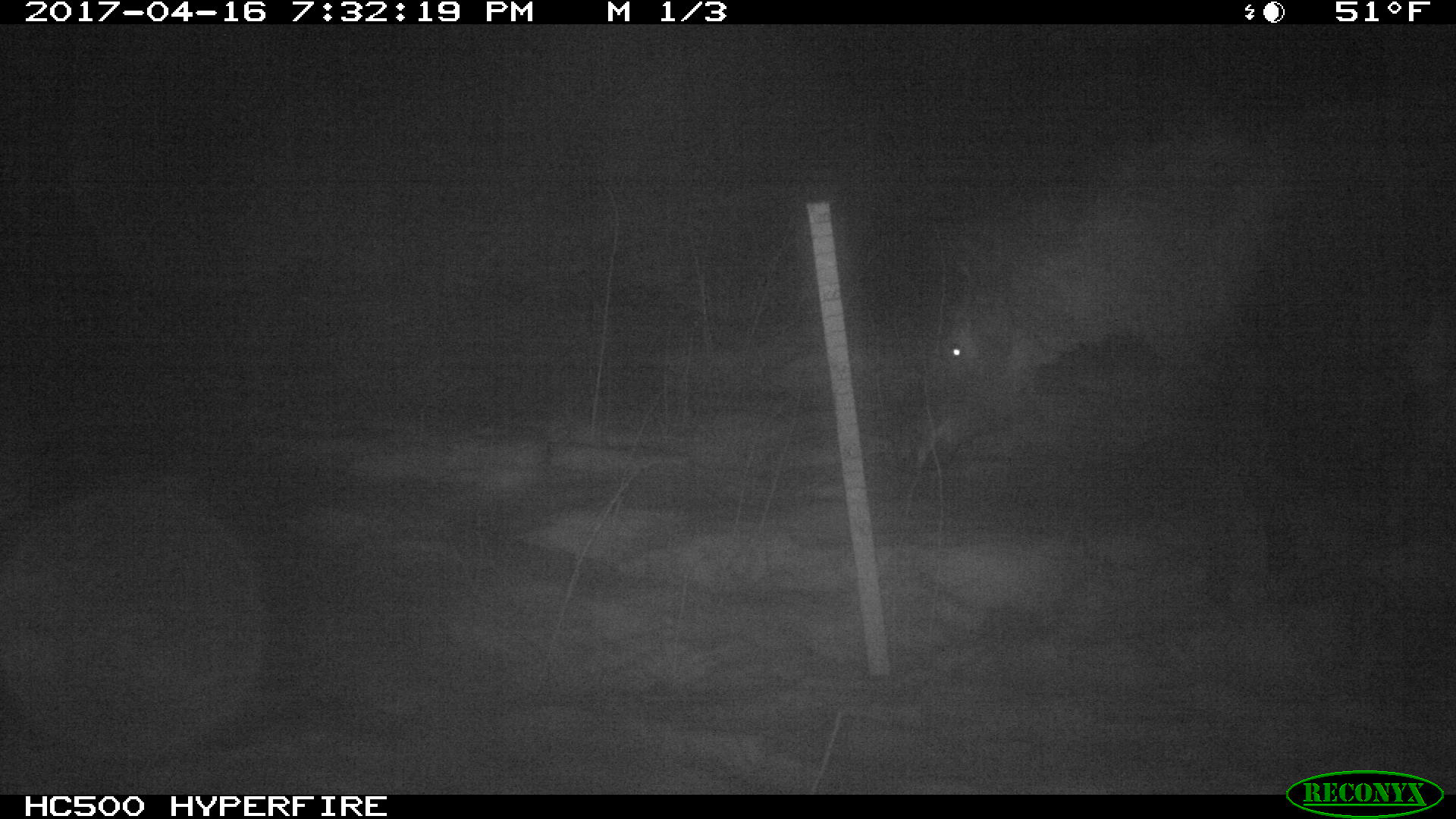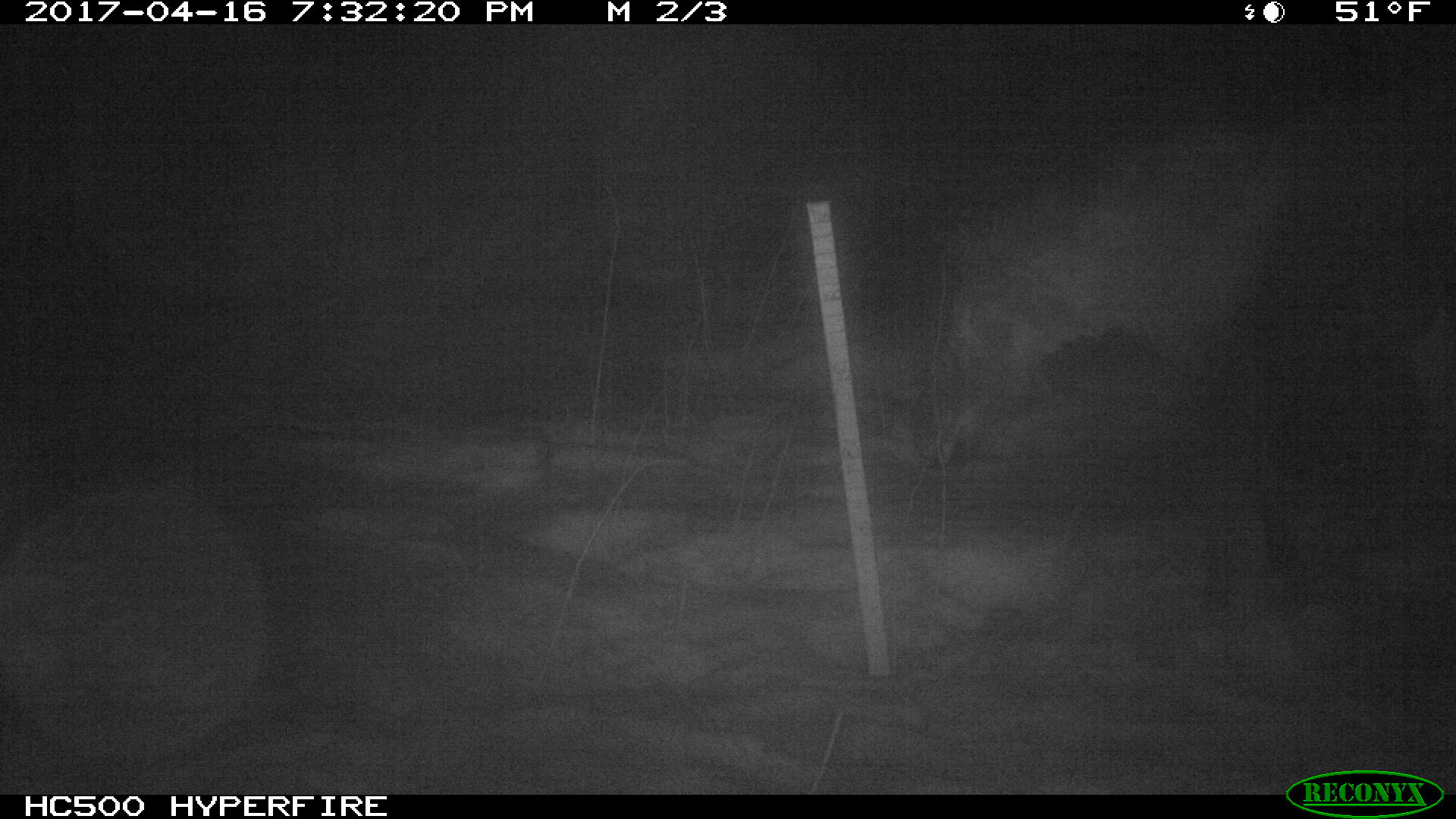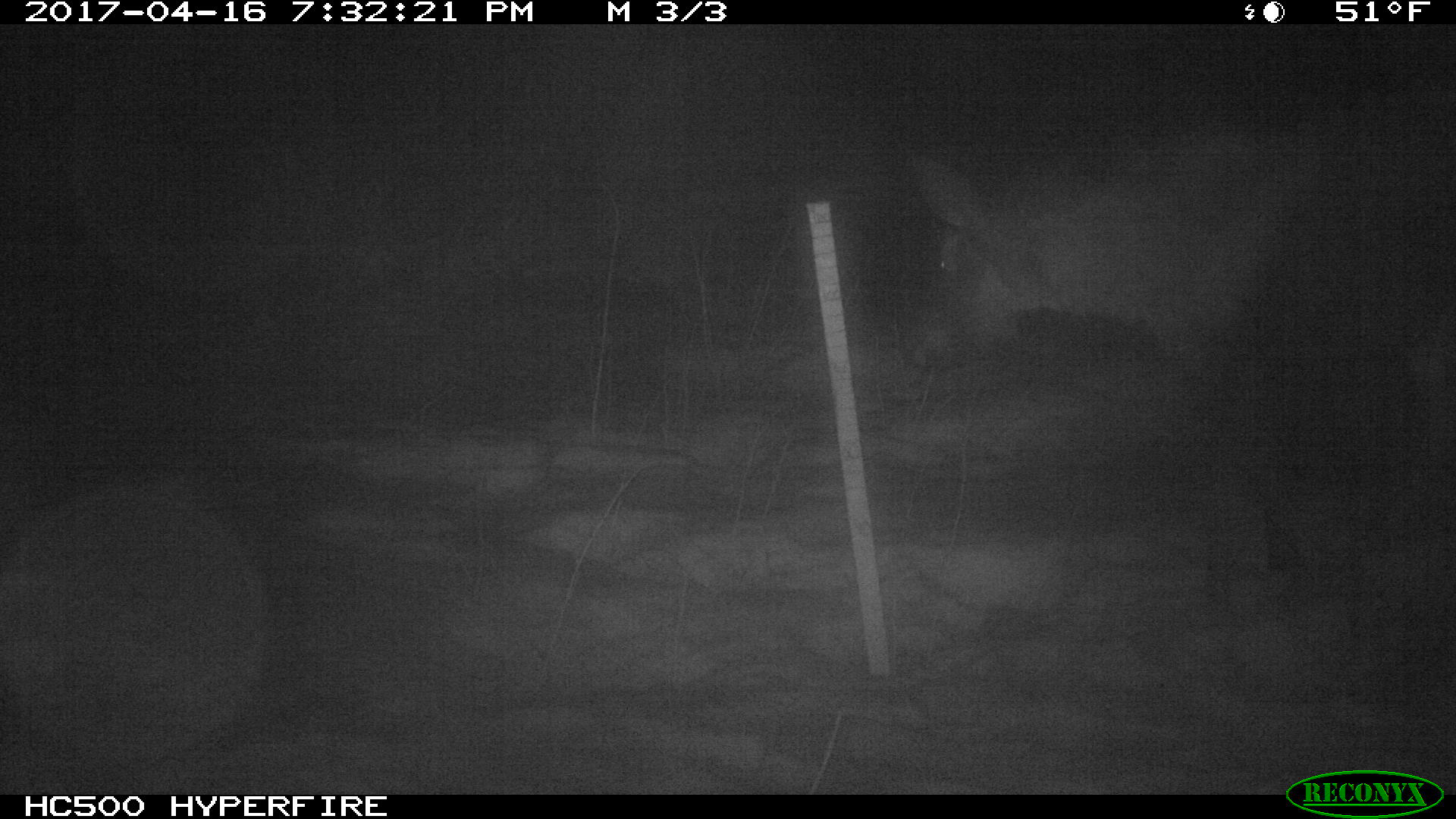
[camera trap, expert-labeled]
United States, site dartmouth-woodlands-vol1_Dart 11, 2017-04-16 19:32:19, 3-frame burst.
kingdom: Animalia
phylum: Chordata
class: Mammalia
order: Artiodactyla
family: Cervidae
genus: Alces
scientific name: Alces alces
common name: moose